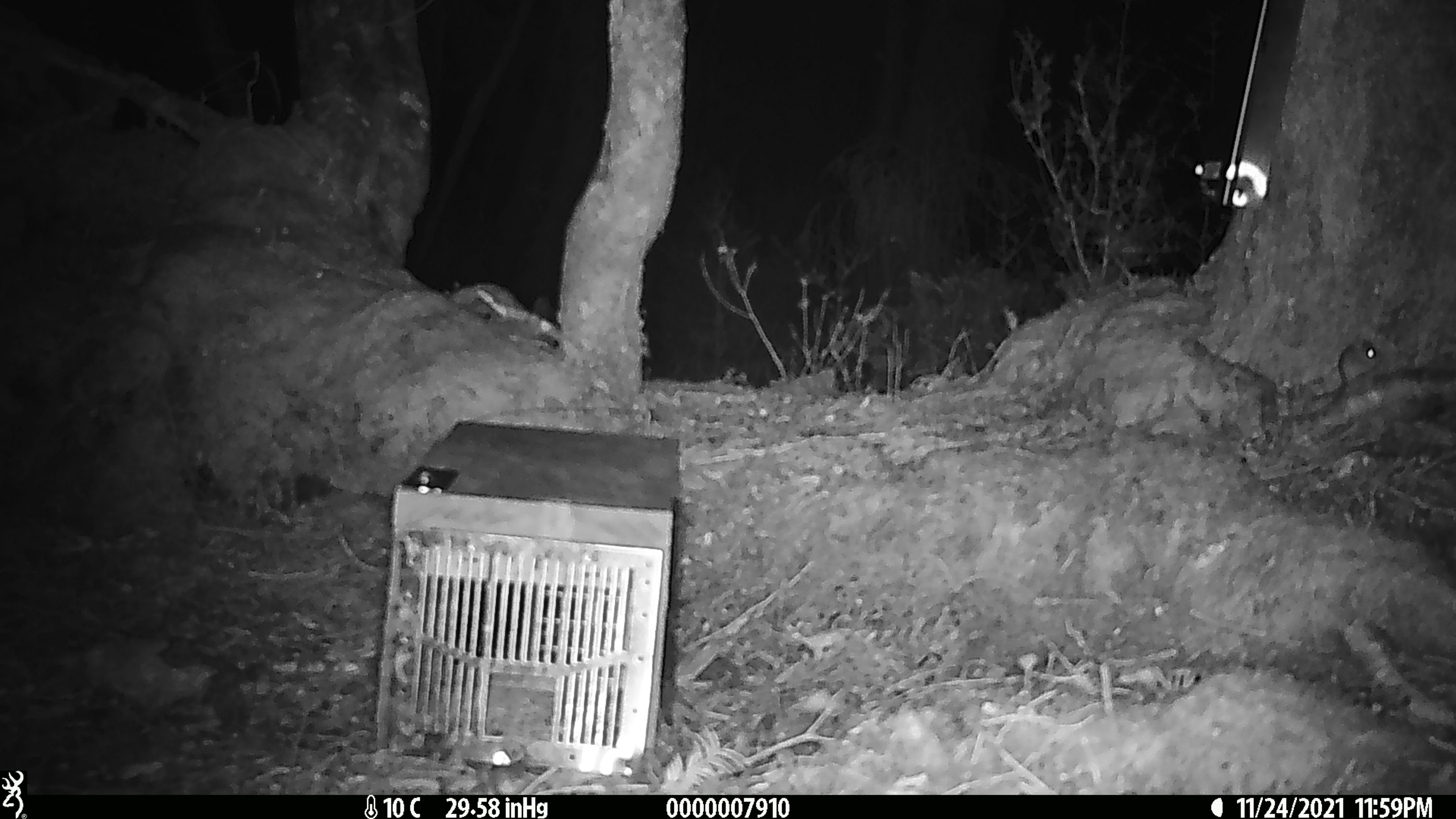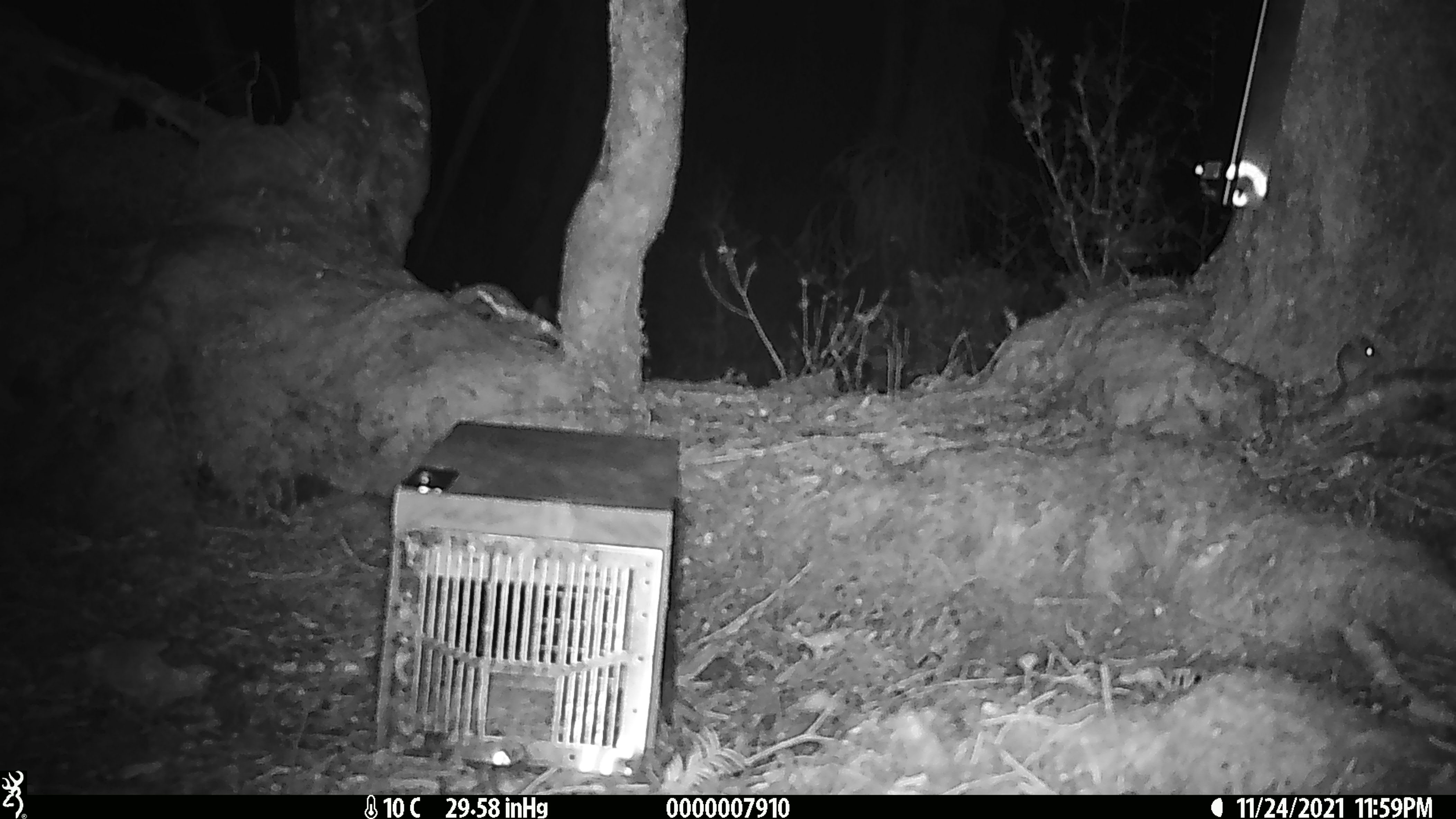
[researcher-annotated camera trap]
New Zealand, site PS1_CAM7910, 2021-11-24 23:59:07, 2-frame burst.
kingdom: Animalia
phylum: Chordata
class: Mammalia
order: Rodentia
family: Muridae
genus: Mus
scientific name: Mus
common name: mouse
Mouse (Mus).